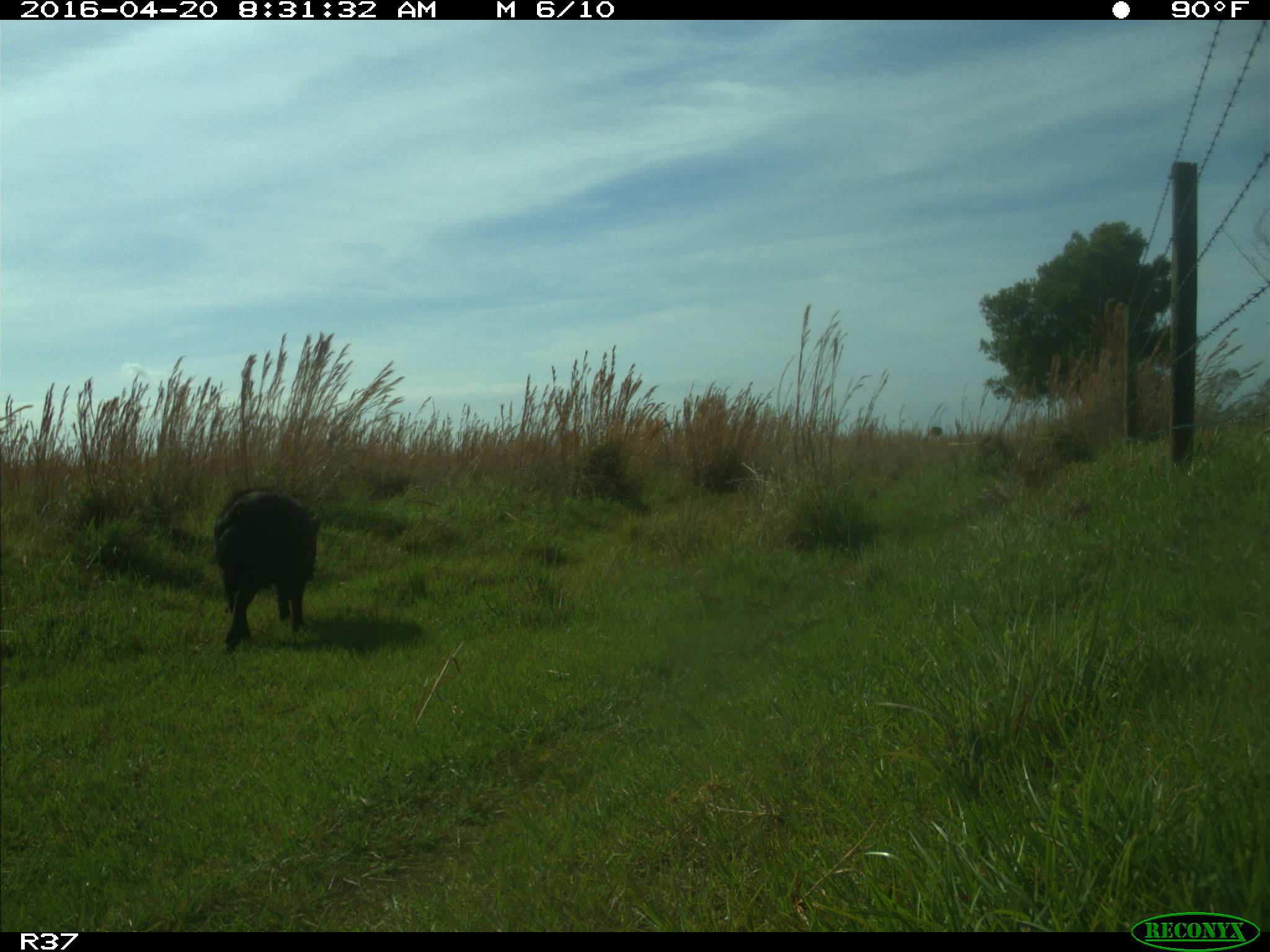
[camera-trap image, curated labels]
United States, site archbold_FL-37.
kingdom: Animalia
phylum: Chordata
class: Mammalia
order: Artiodactyla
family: Suidae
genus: Sus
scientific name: Sus scrofa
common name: wild boar